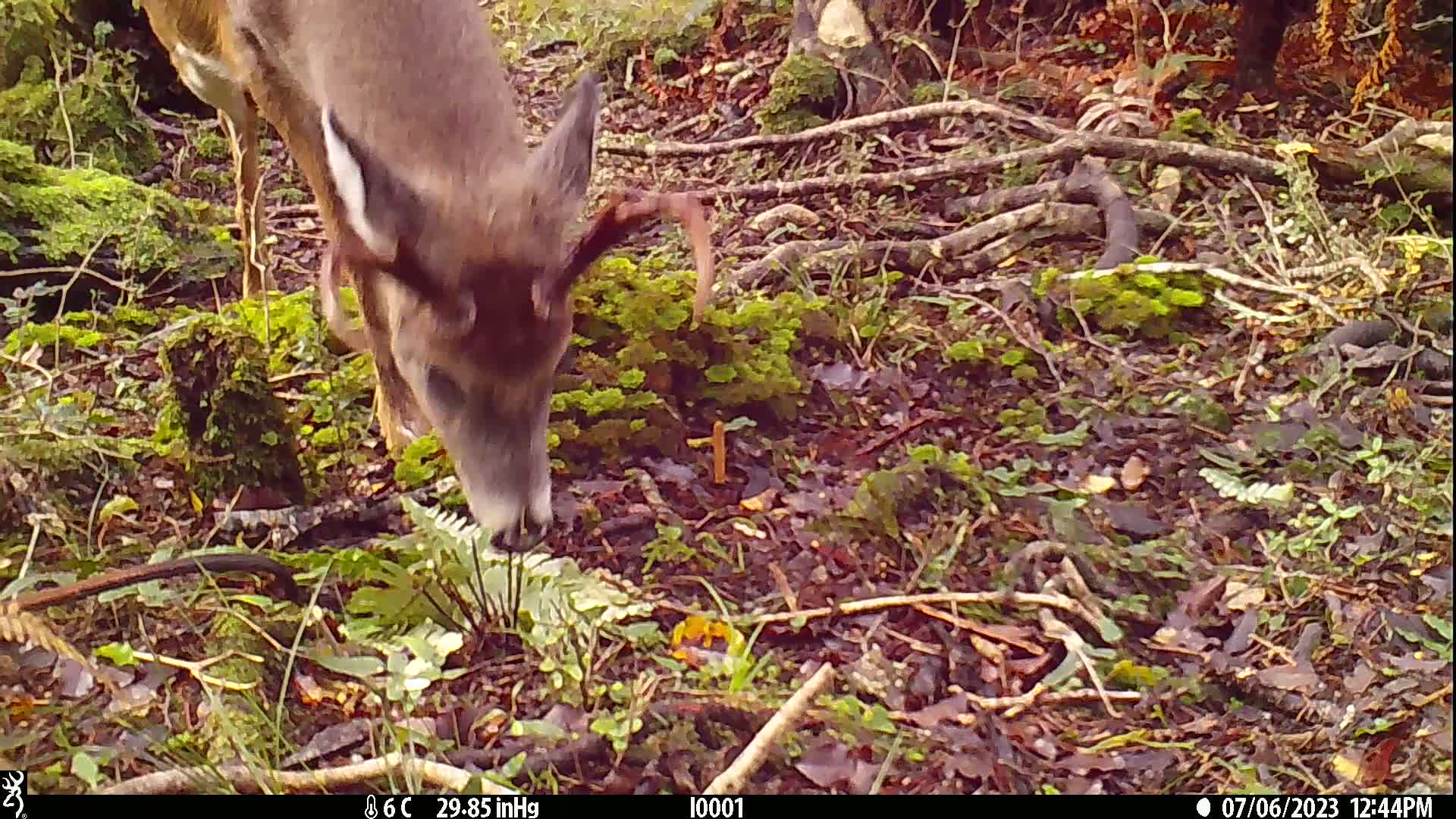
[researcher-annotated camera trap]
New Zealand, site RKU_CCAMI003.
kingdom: Animalia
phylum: Chordata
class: Mammalia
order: Artiodactyla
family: Cervidae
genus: Odocoileus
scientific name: Odocoileus virginianus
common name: white-tailed deer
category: white tailed deer